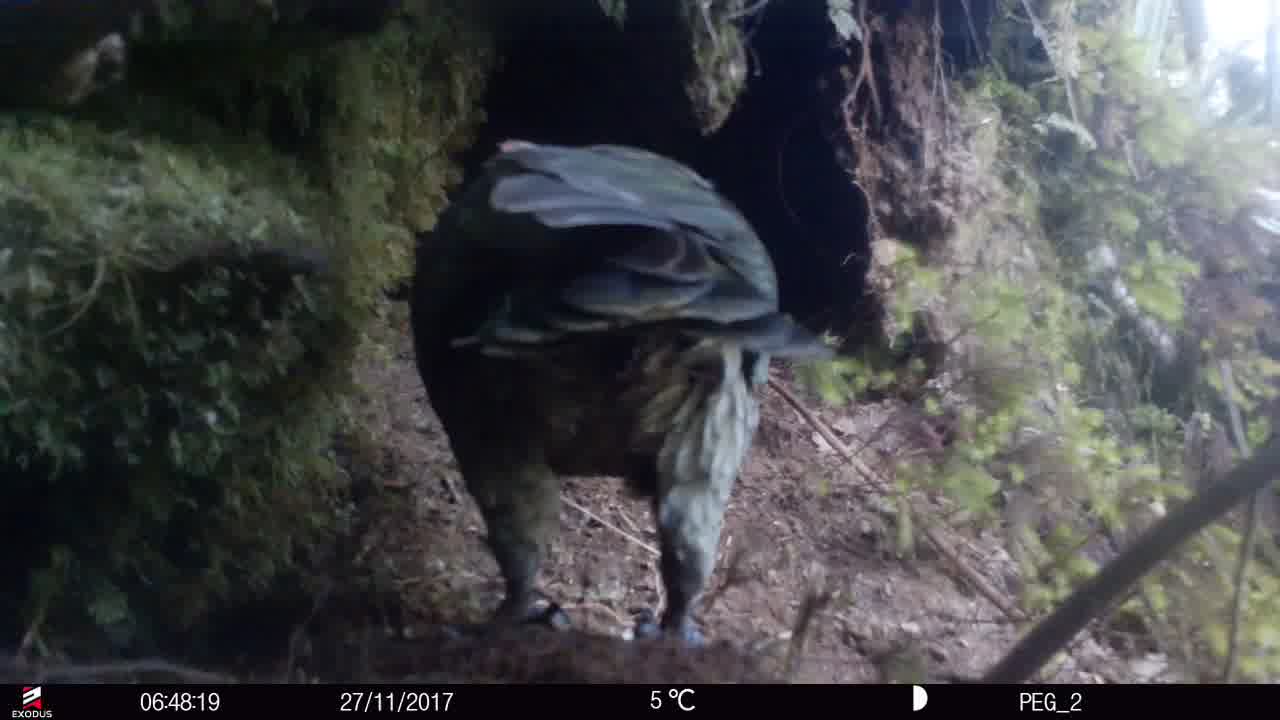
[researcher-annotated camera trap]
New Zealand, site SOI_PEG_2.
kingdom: Animalia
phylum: Chordata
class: Aves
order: Psittaciformes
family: Strigopidae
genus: Nestor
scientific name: Nestor notabilis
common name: kea